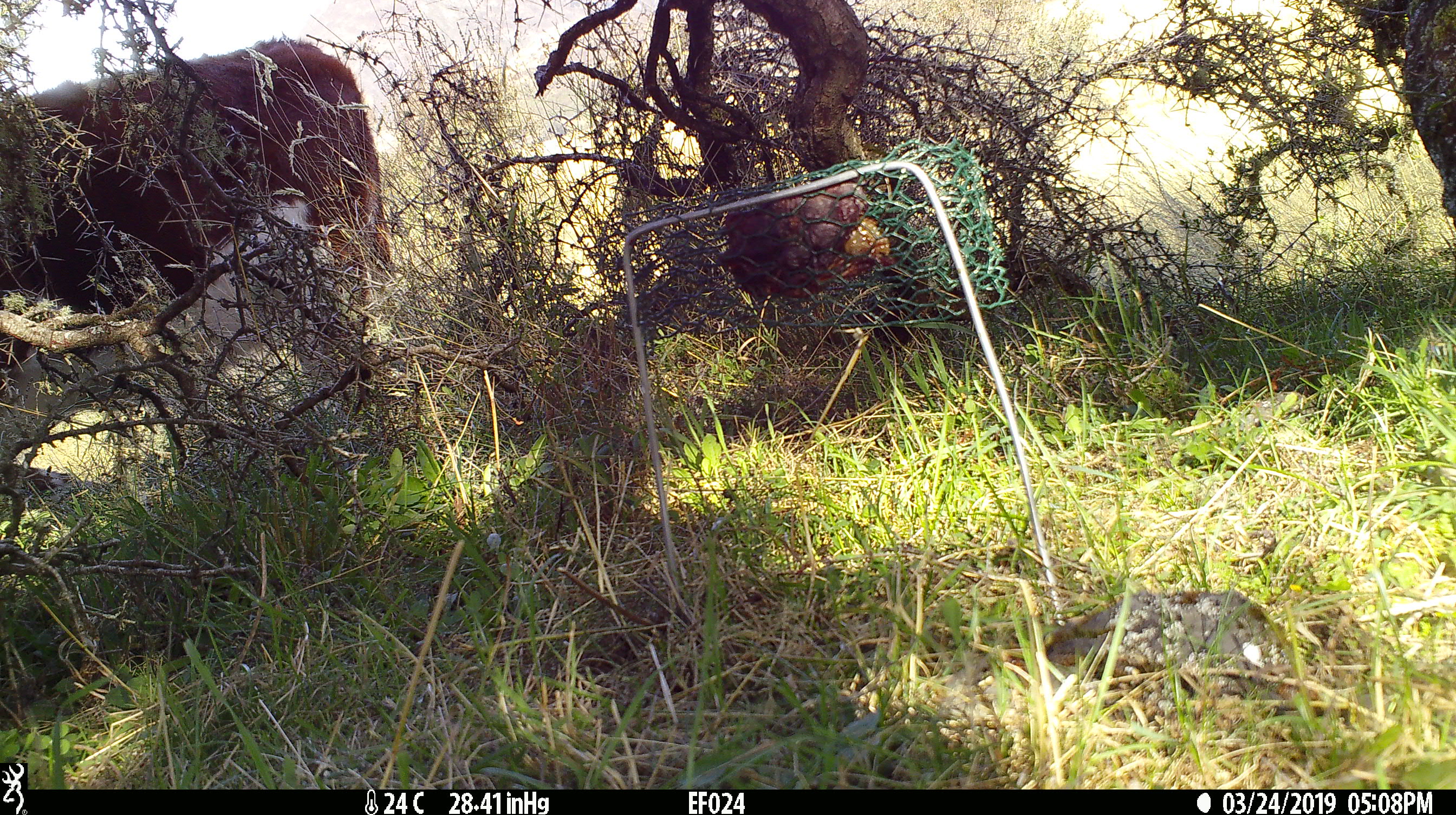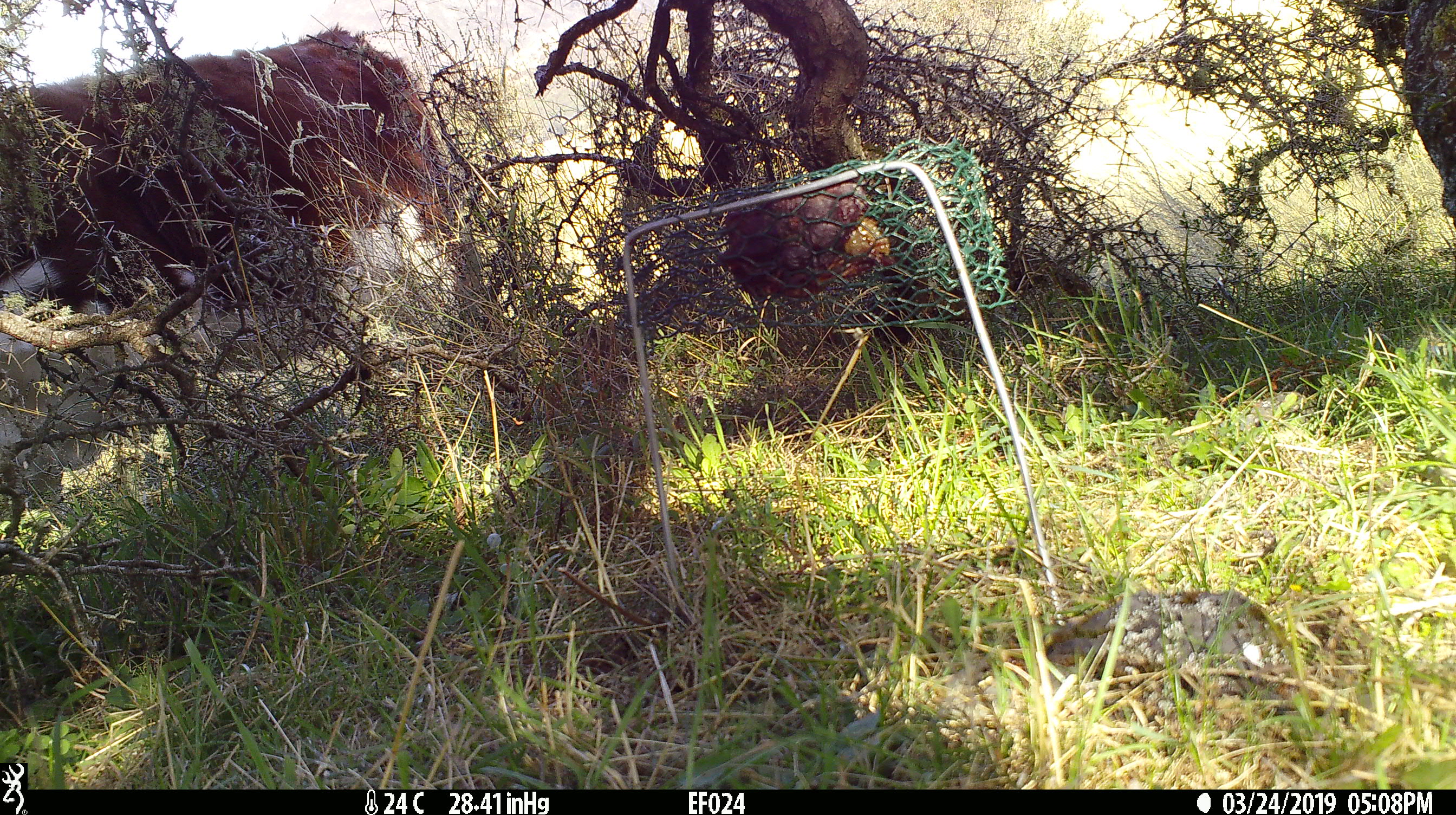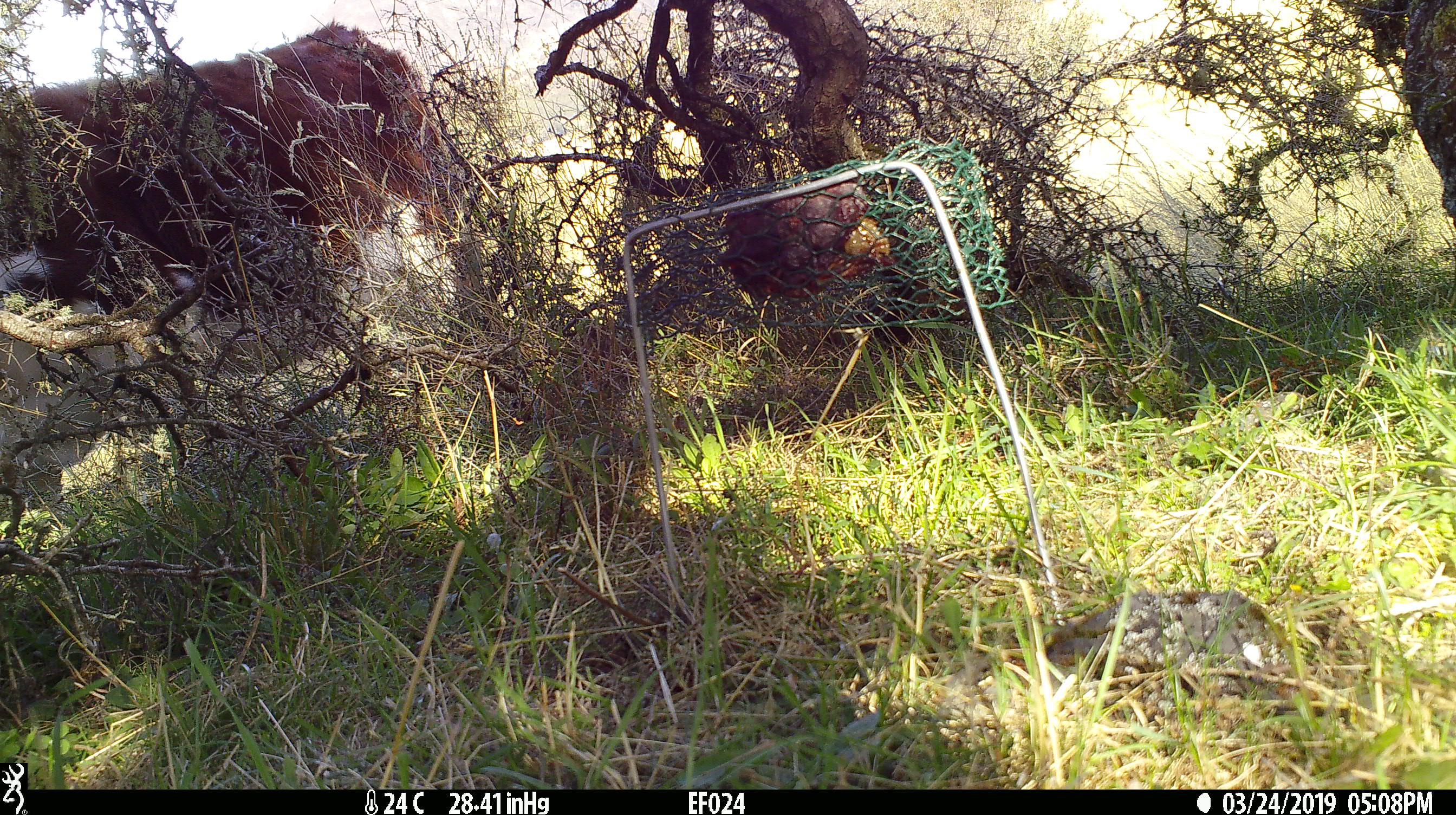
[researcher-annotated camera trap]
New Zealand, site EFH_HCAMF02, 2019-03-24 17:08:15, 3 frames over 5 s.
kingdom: Animalia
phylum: Chordata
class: Mammalia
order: Artiodactyla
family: Bovidae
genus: Bos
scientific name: Bos taurus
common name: domestic cow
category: cow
Cow (domestic cow) (Bos taurus).